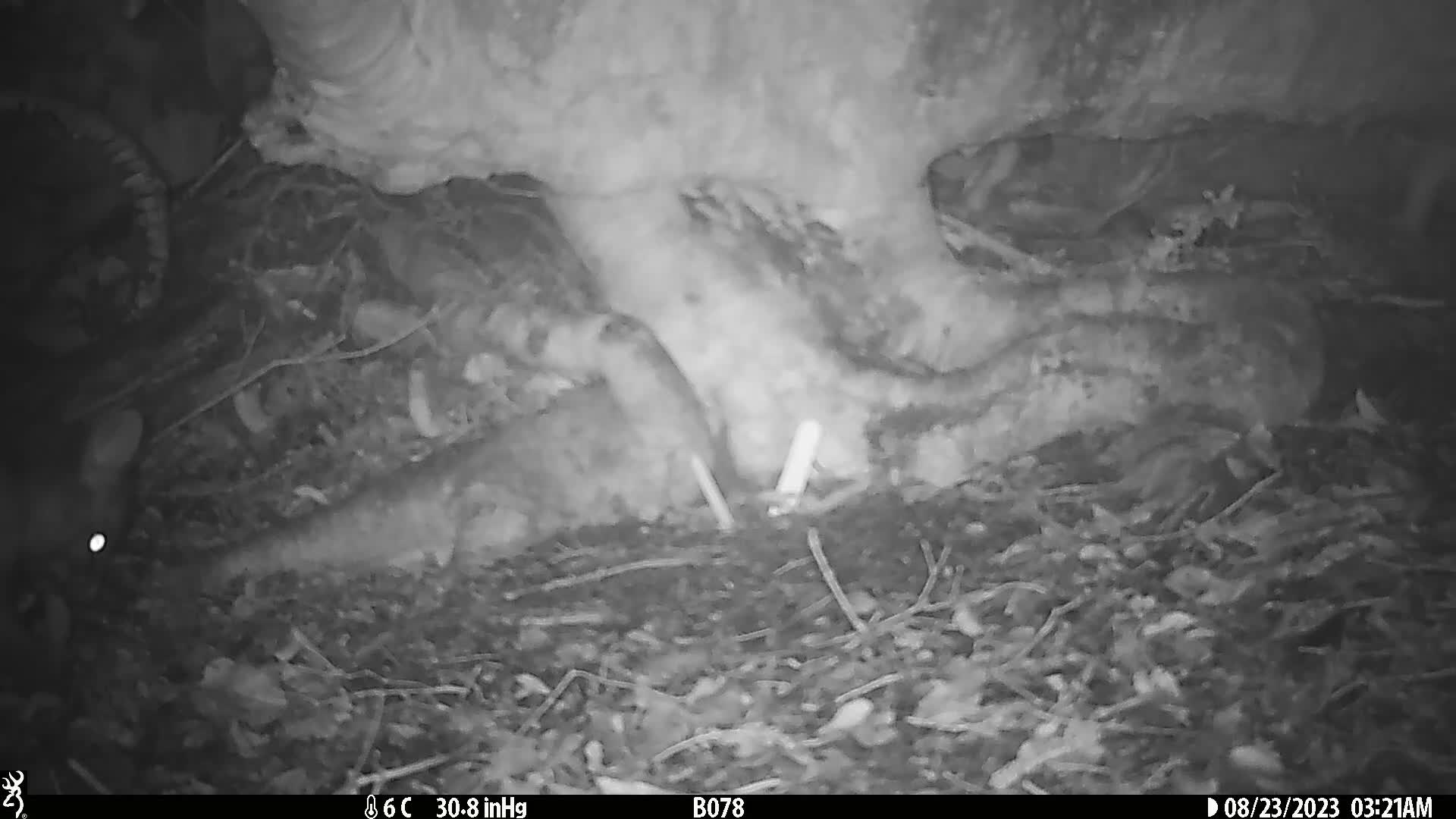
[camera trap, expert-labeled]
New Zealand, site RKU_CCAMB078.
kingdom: Animalia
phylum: Chordata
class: Mammalia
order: Diprotodontia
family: Phalangeridae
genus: Trichosurus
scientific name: Trichosurus vulpecula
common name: common brushtail possum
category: possum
Possum (common brushtail possum) (Trichosurus vulpecula).